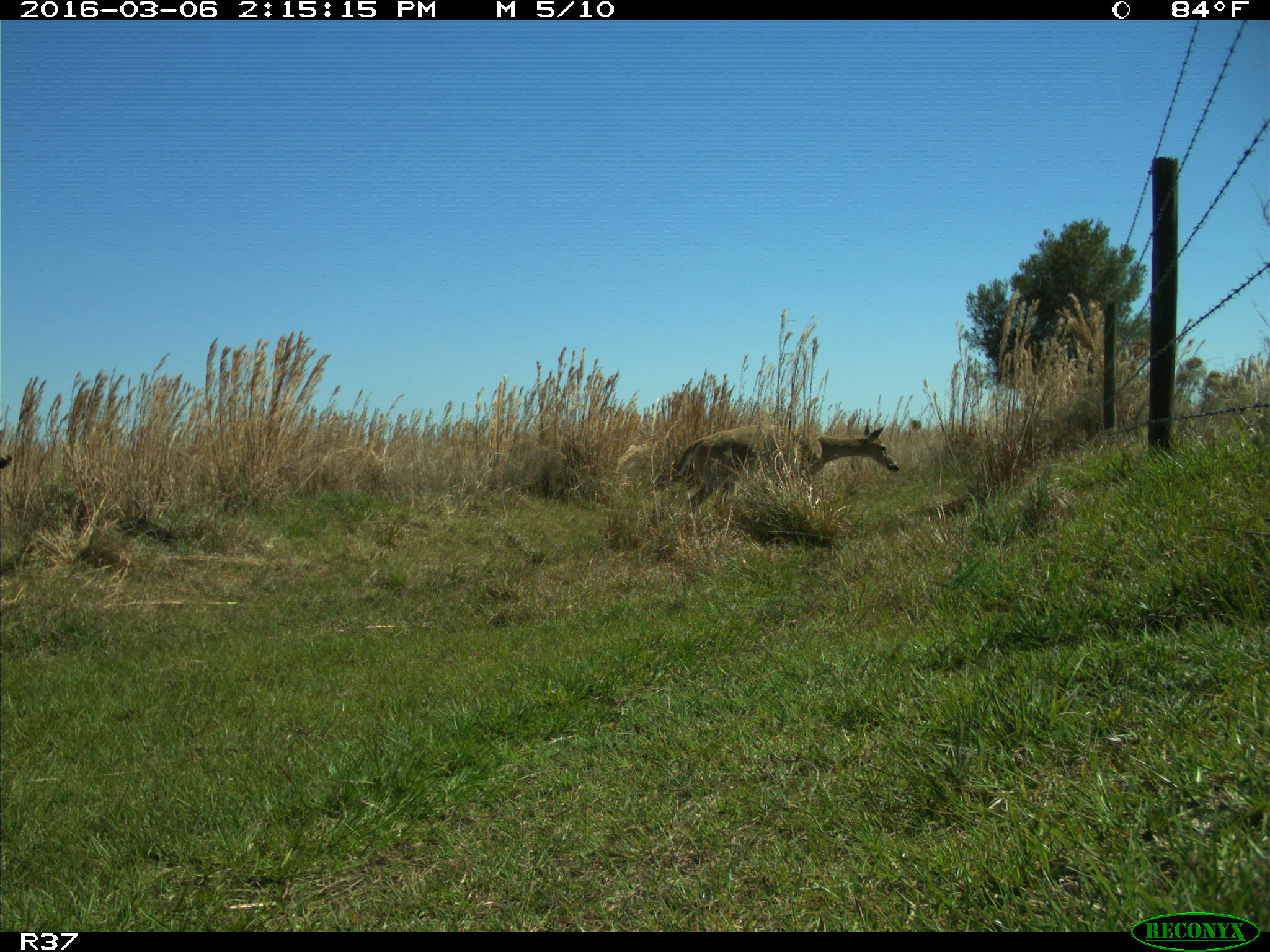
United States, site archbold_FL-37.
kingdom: Animalia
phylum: Chordata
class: Mammalia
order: Artiodactyla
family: Cervidae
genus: Odocoileus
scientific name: Odocoileus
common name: deer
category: unidentified deer